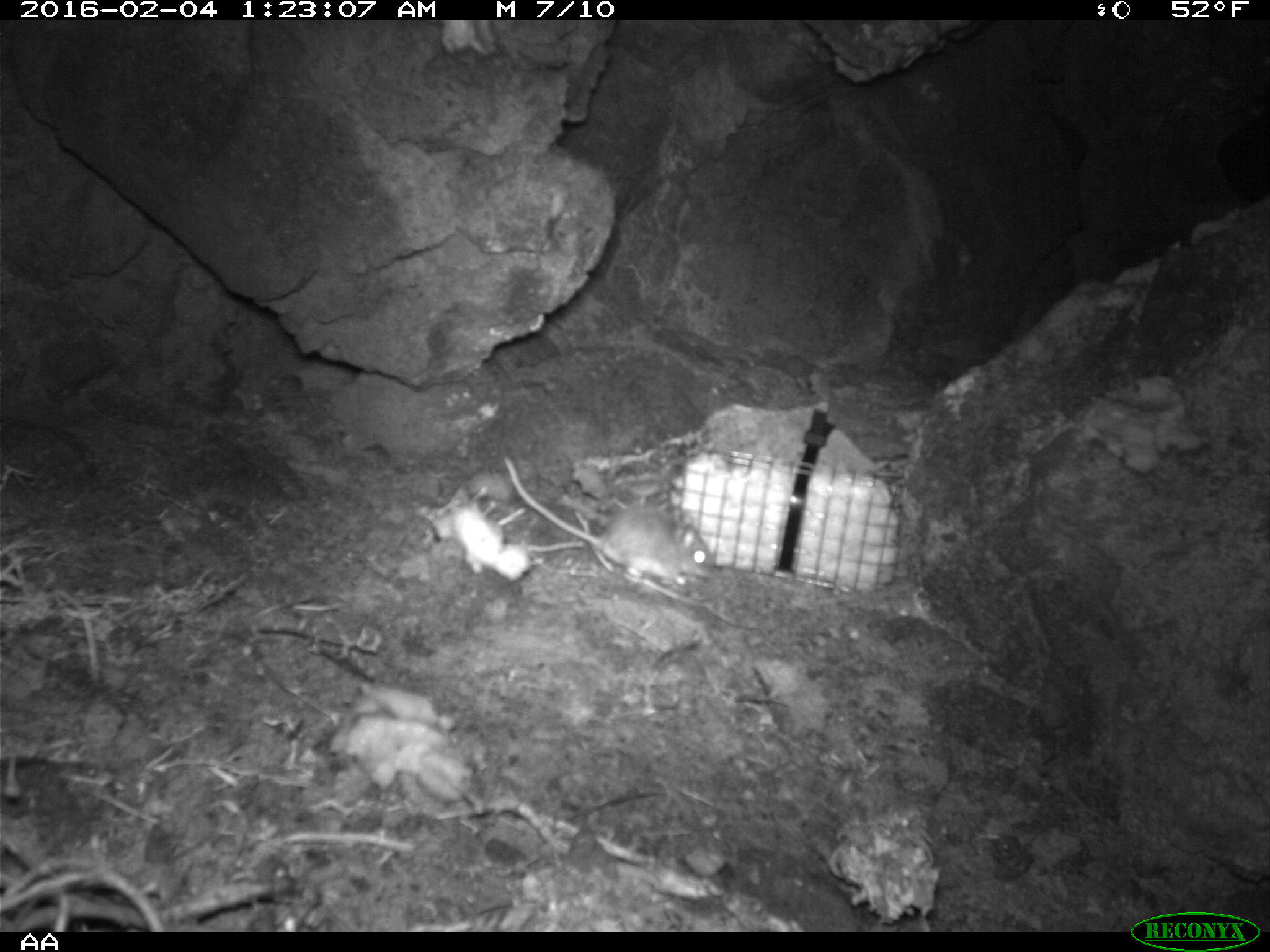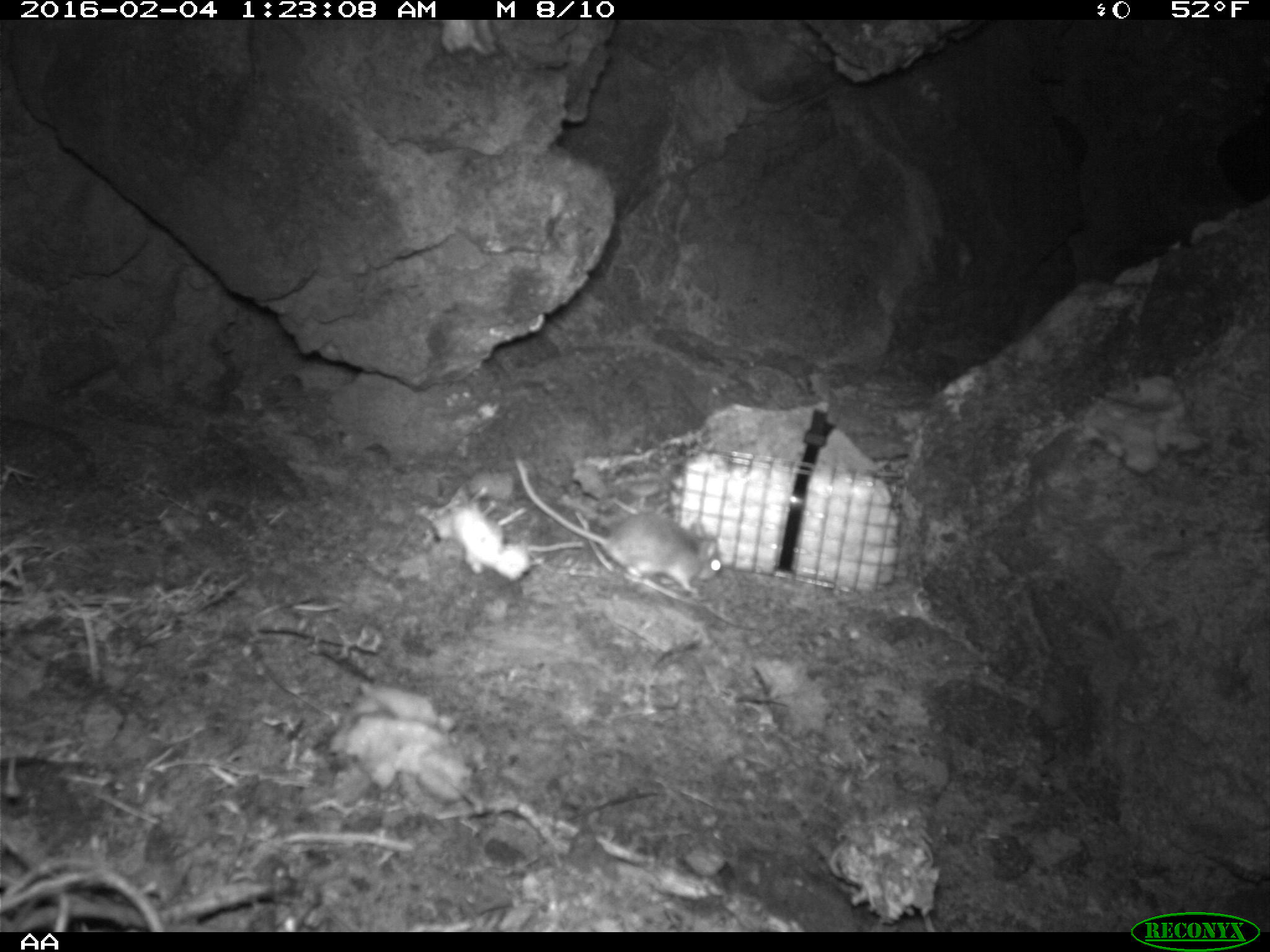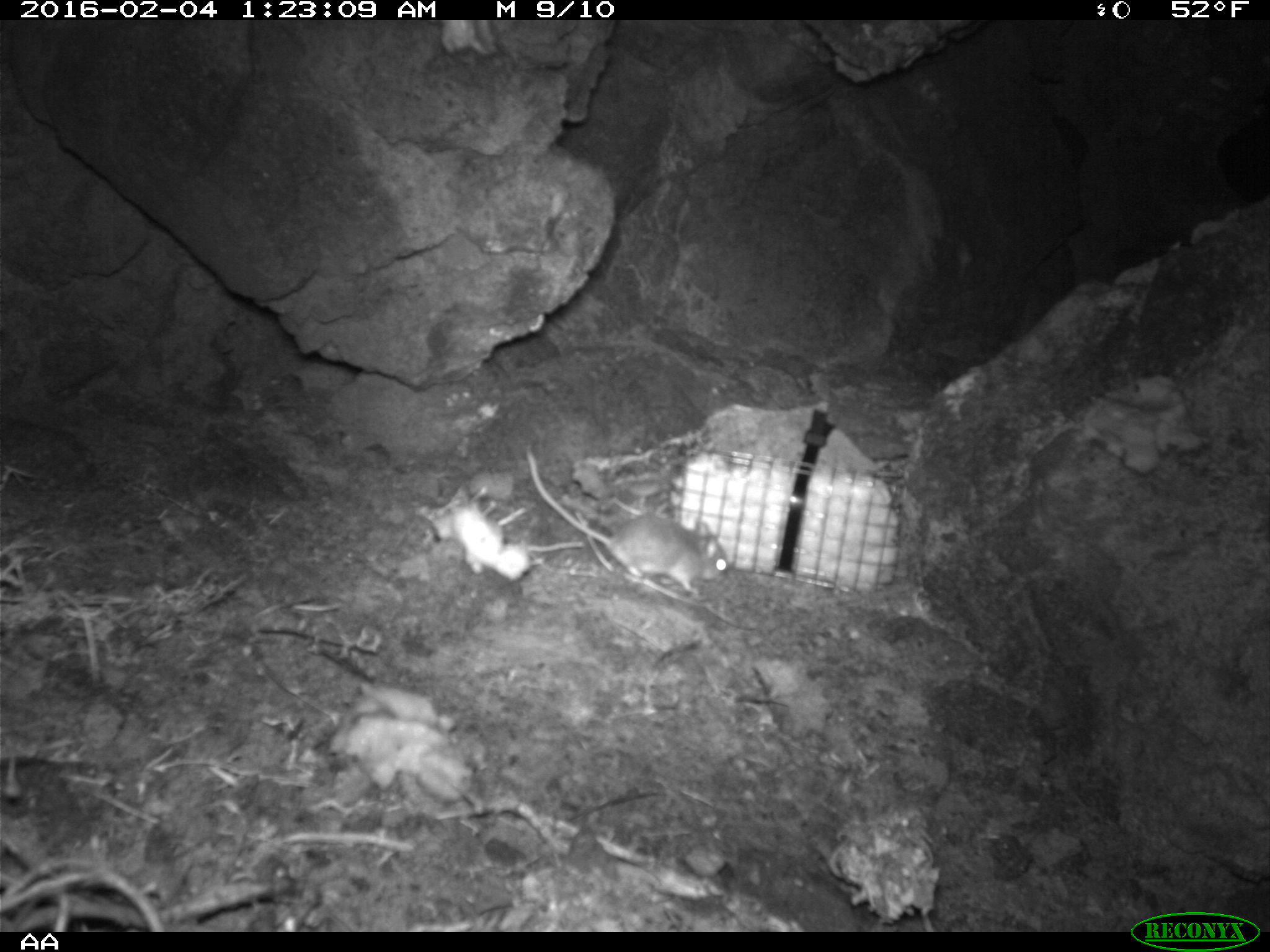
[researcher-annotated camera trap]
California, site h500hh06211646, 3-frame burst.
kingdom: Animalia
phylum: Chordata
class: Mammalia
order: Rodentia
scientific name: Rodentia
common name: rodent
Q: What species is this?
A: Rodent (Rodentia).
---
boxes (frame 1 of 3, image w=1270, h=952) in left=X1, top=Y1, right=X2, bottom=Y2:
rodent: left=502, top=454, right=711, bottom=583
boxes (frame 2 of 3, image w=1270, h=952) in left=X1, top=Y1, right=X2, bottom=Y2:
rodent: left=510, top=455, right=722, bottom=593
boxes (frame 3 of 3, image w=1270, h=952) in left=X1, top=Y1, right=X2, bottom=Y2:
rodent: left=524, top=445, right=730, bottom=594